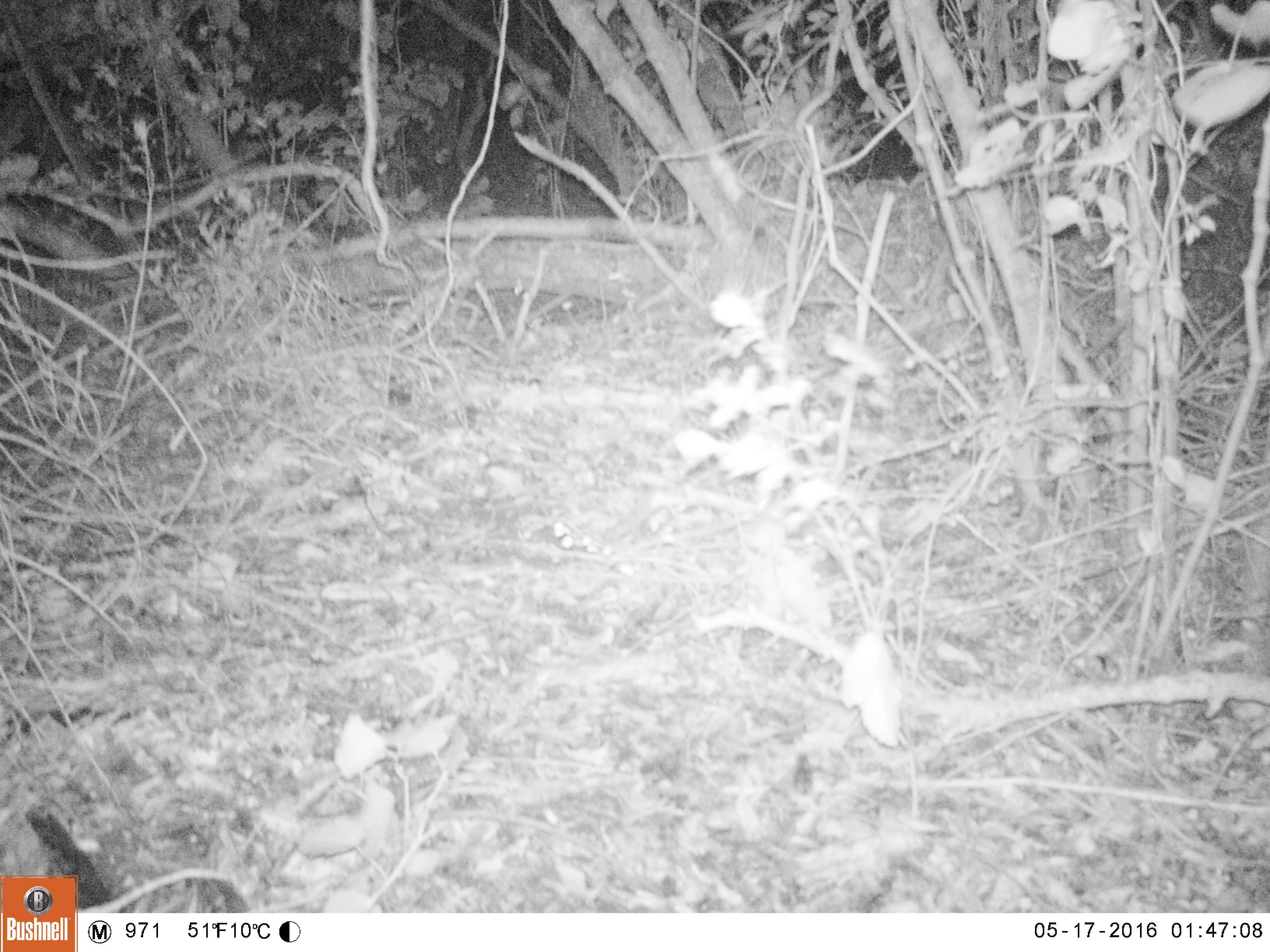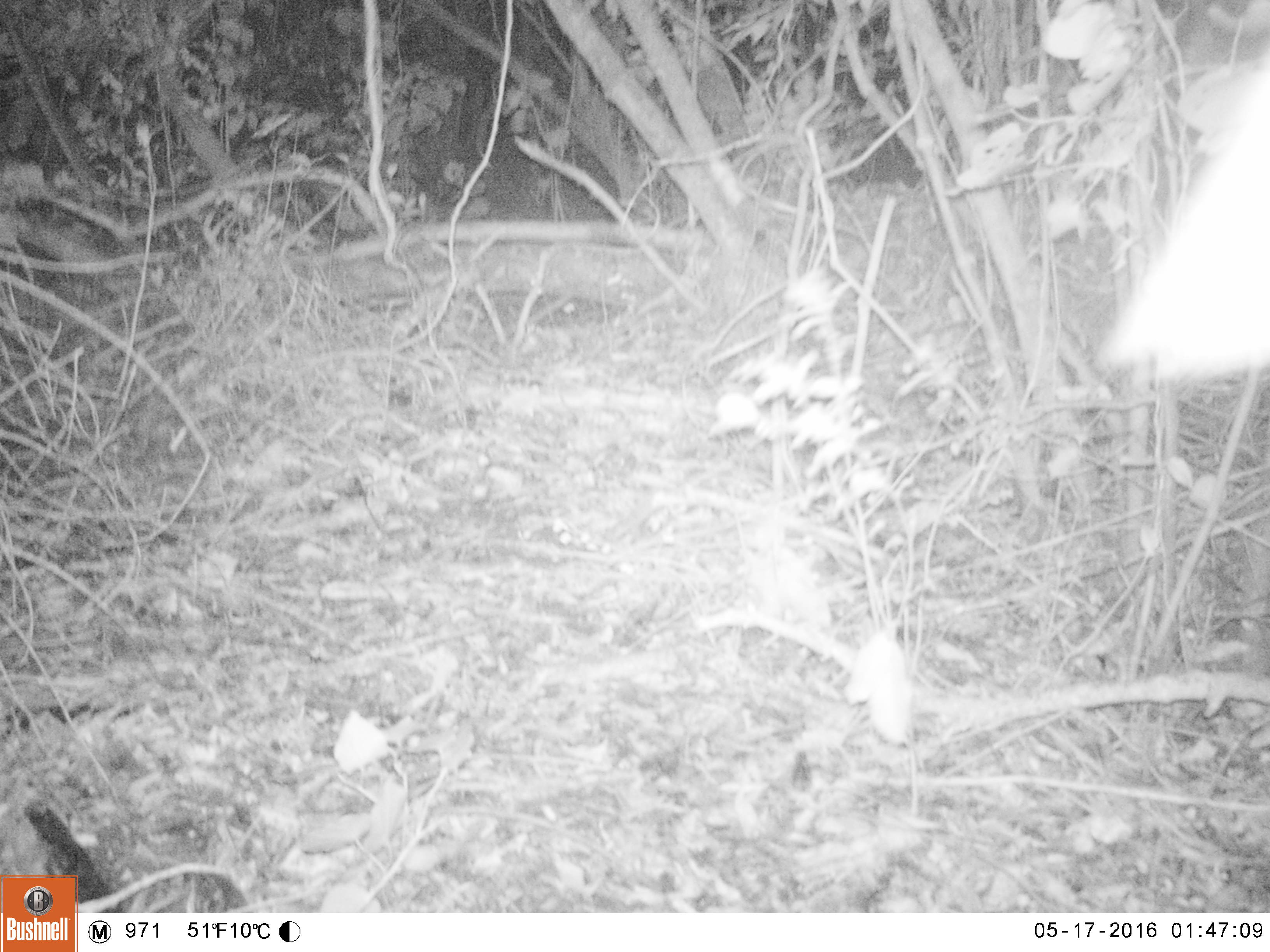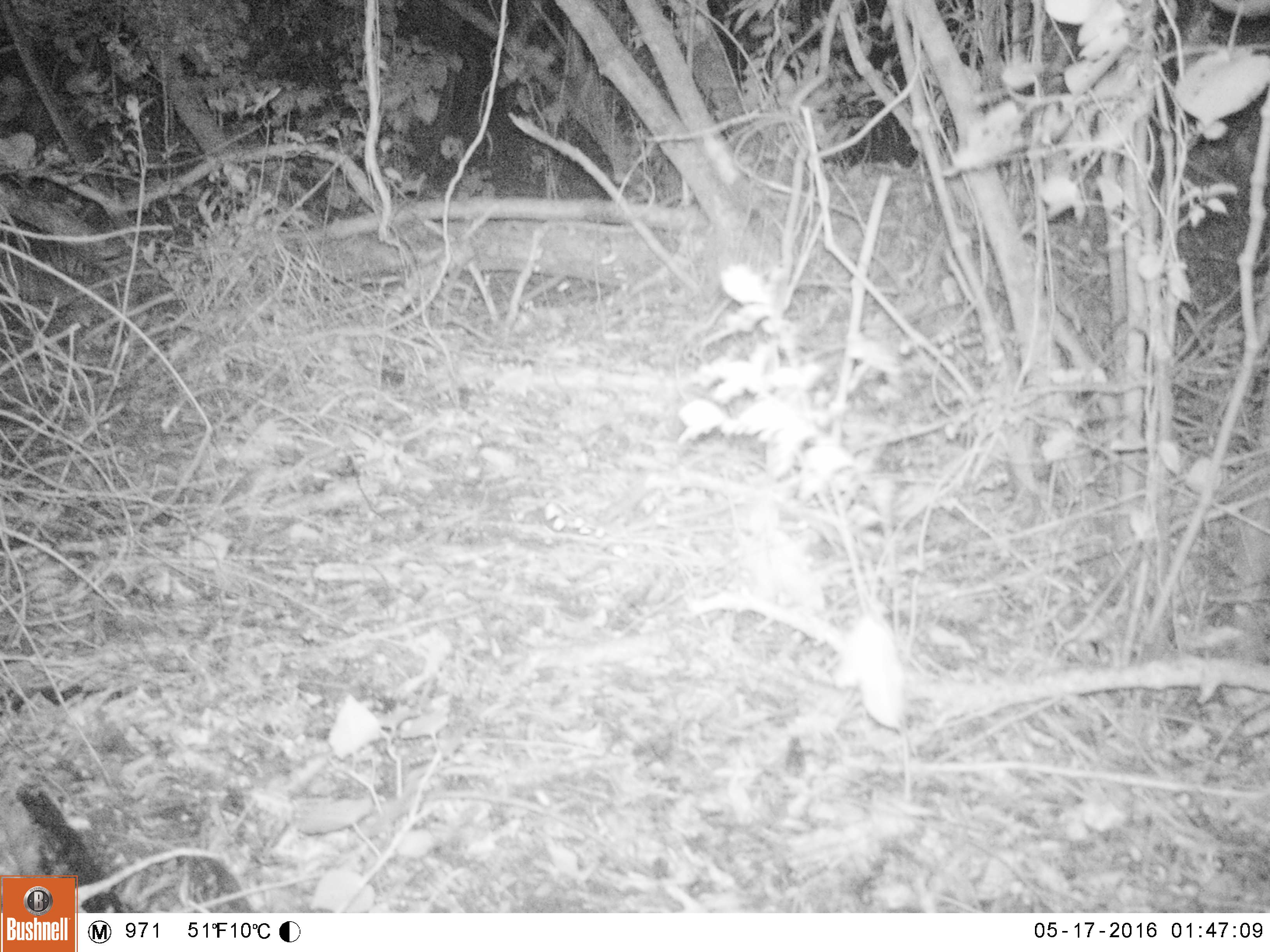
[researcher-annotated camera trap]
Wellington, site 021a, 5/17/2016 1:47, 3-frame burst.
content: unidentified animal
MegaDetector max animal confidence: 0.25